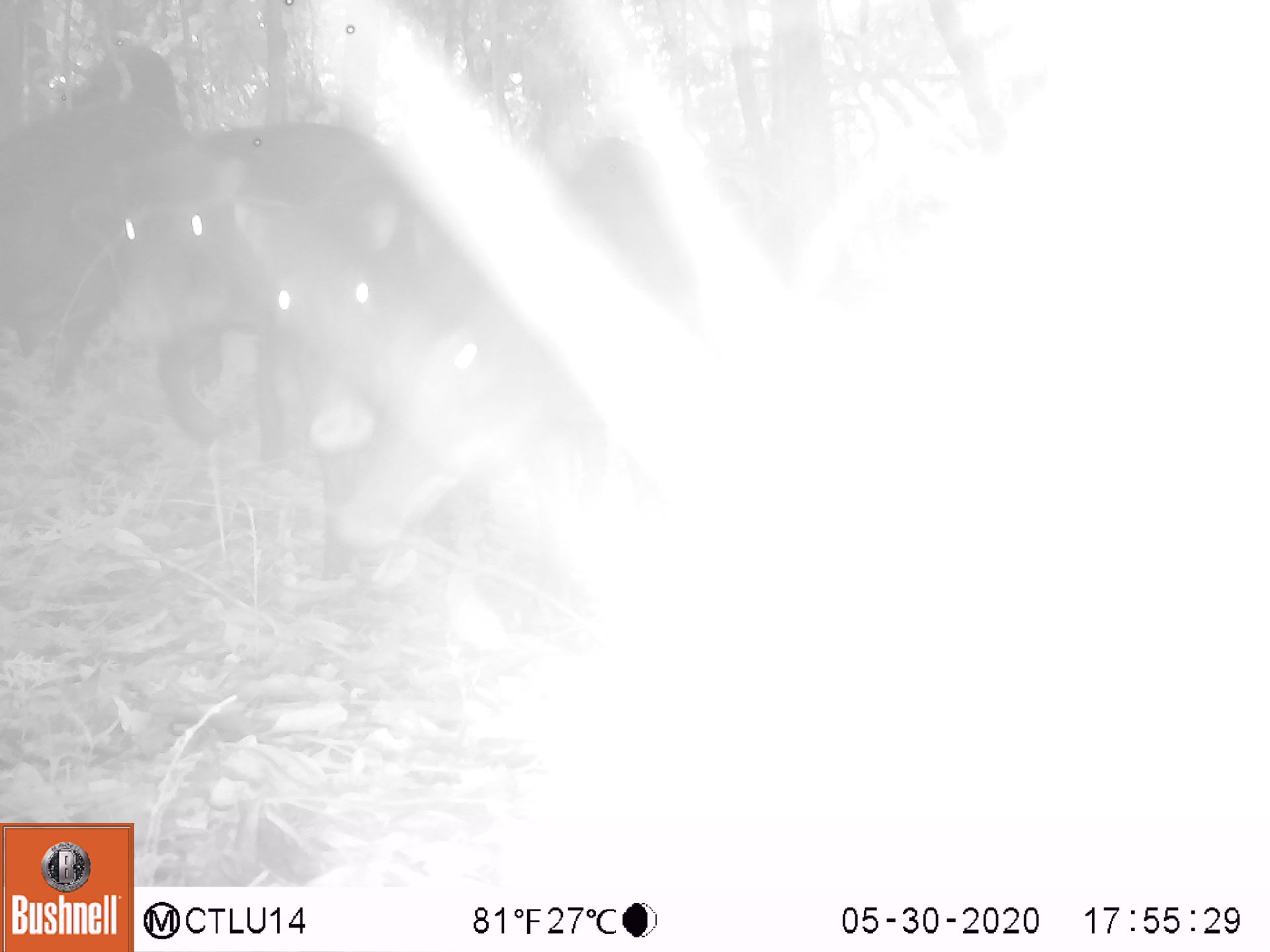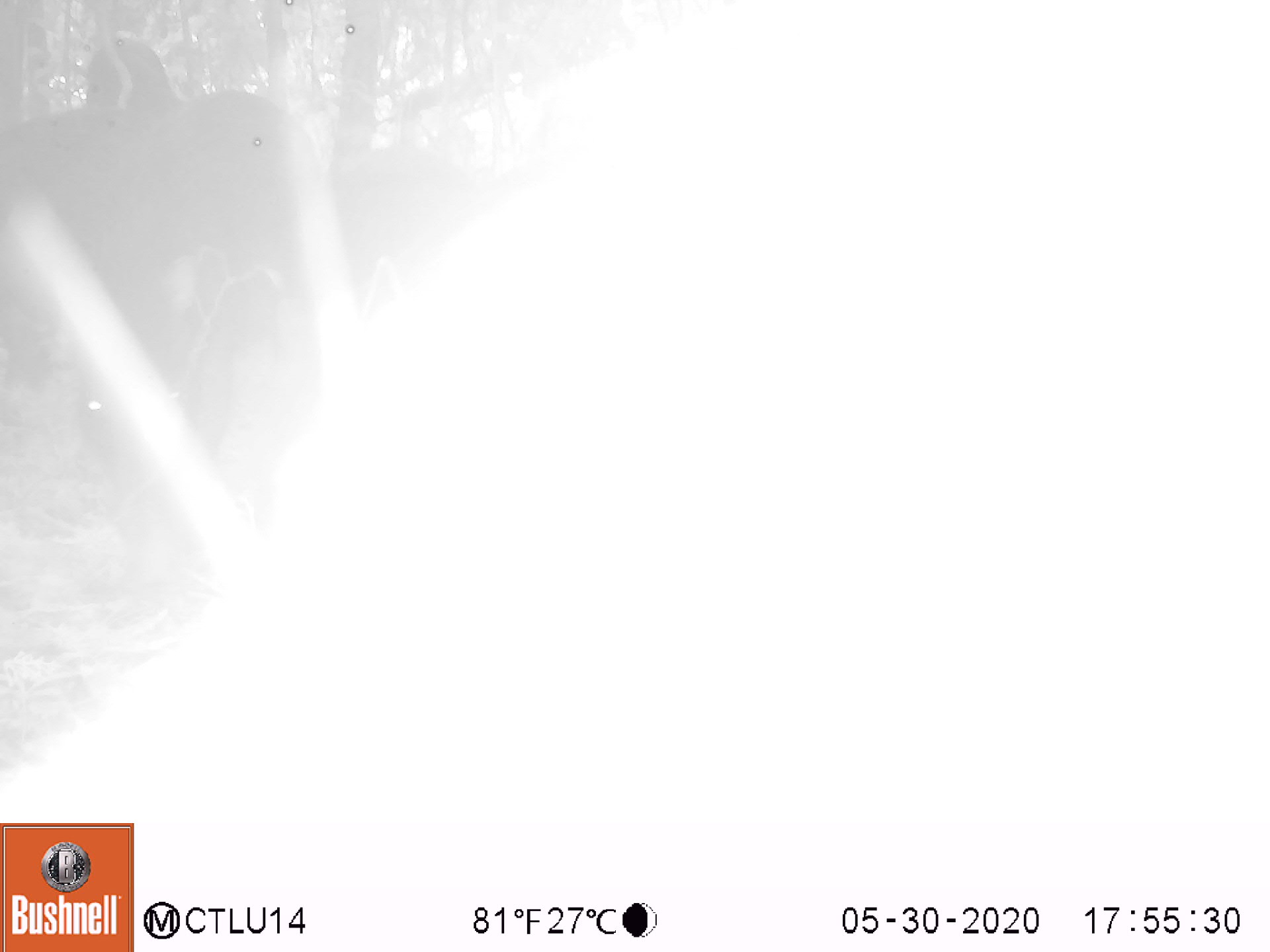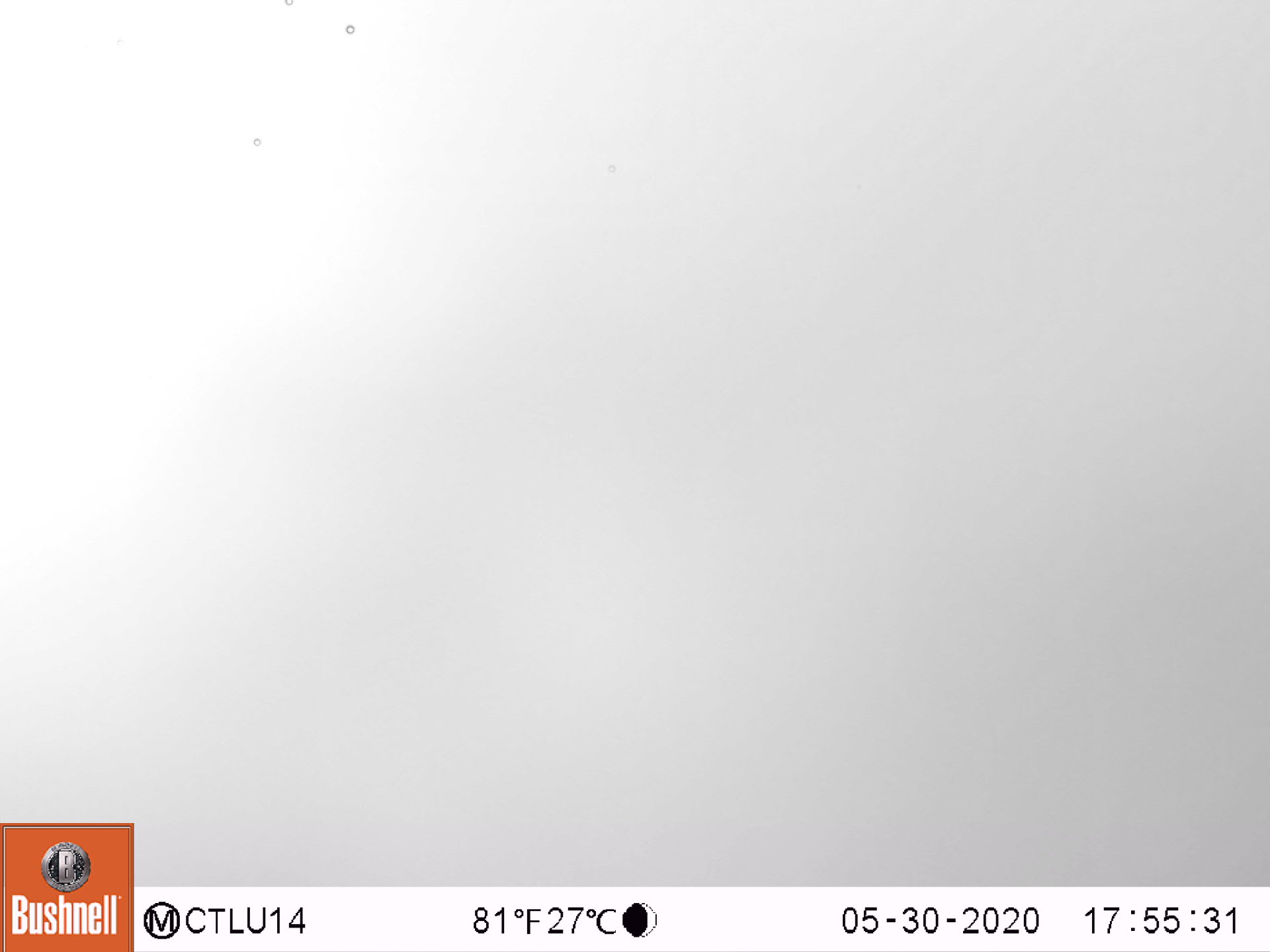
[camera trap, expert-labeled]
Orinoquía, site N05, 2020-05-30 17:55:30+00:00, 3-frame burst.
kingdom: Animalia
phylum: Chordata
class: Mammalia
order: Artiodactyla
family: Tayassuidae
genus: Tayassu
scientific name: Tayassu pecari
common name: white-lipped peccary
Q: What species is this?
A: White-lipped peccary (Tayassu pecari).